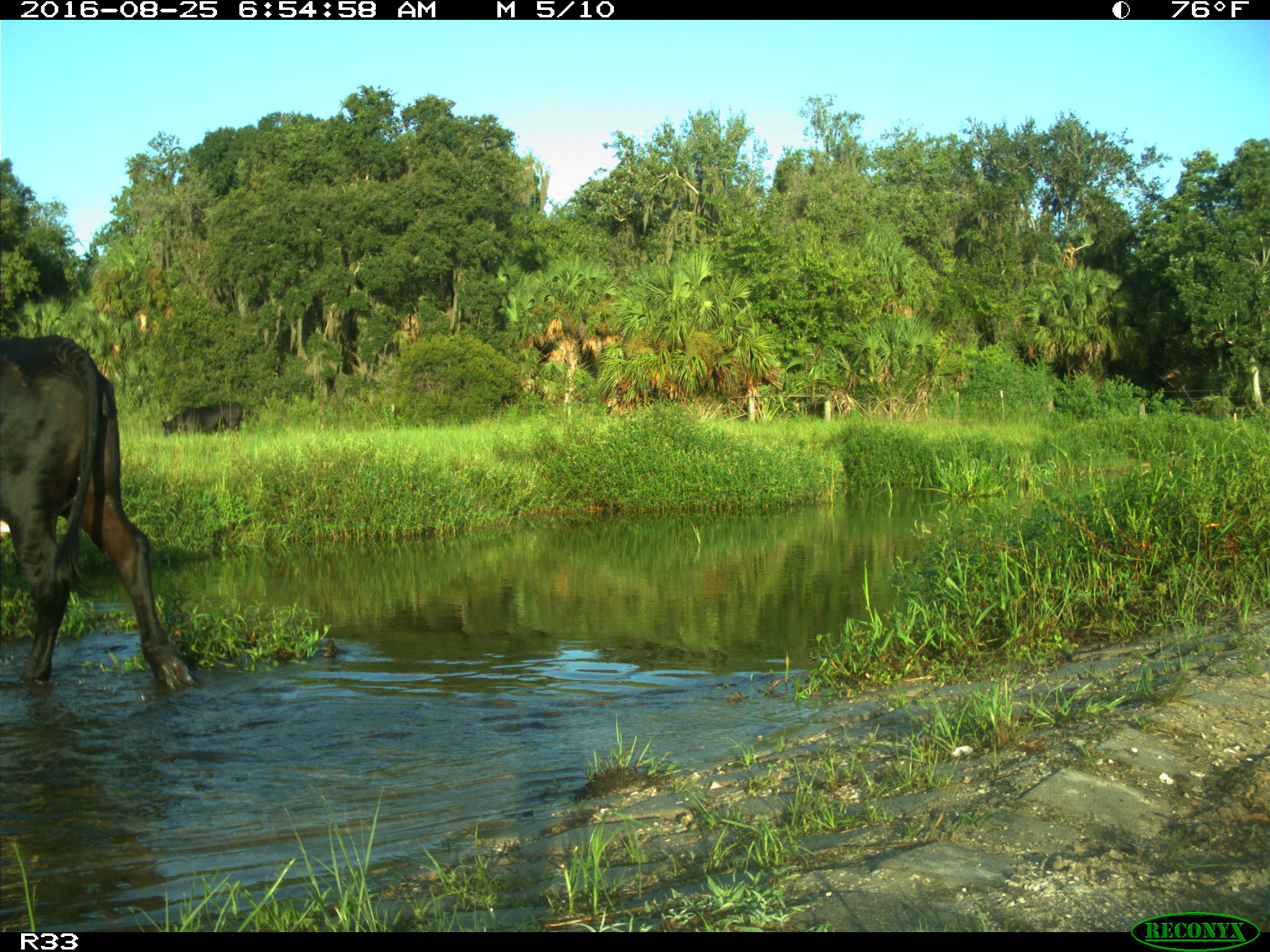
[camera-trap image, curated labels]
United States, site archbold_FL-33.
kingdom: Animalia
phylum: Chordata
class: Mammalia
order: Artiodactyla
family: Bovidae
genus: Bos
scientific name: Bos taurus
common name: domestic cow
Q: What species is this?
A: Bos taurus (domestic cow).